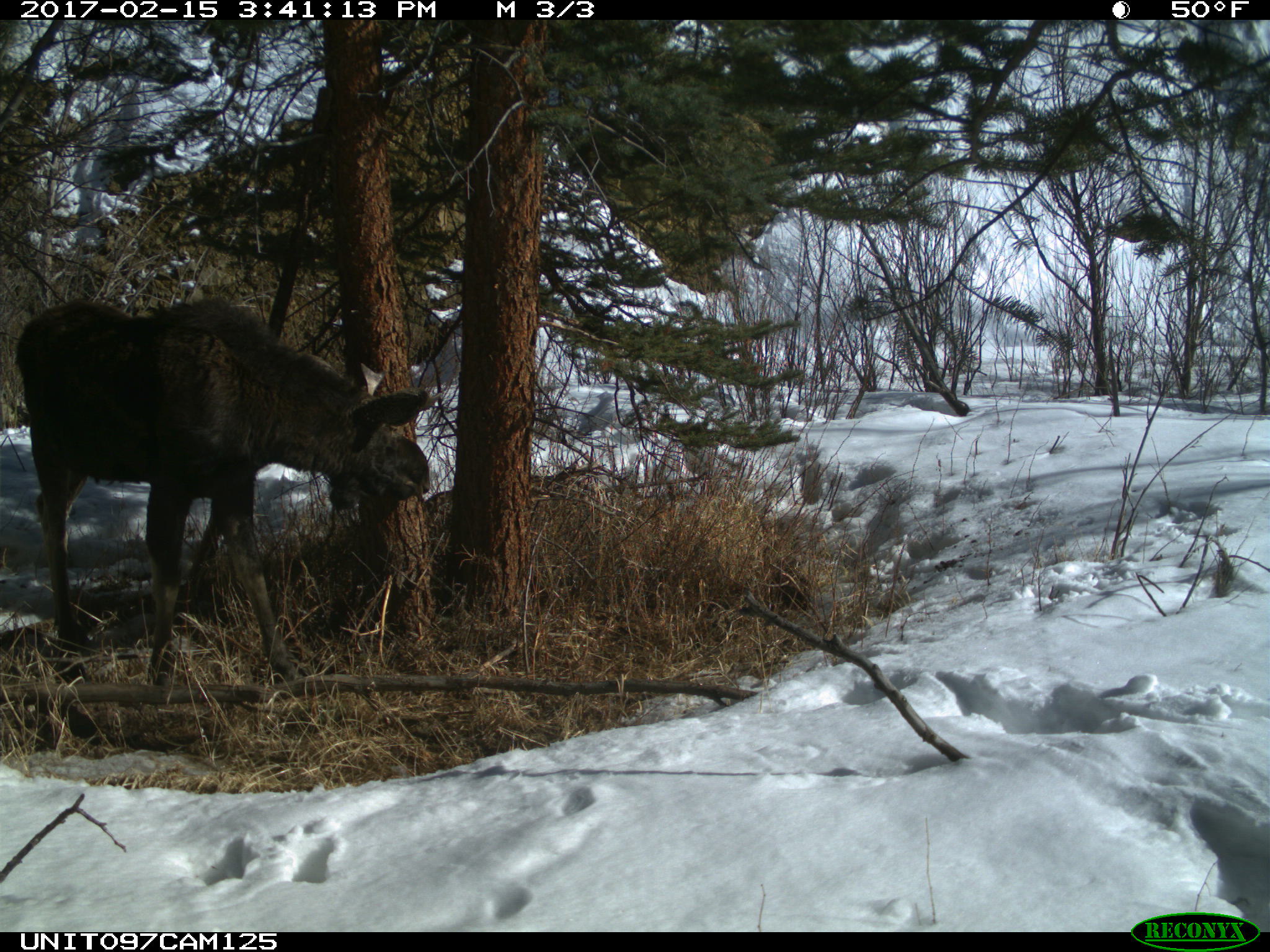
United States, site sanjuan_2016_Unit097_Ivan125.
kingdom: Animalia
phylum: Chordata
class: Mammalia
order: Artiodactyla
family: Cervidae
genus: Alces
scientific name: Alces alces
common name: moose